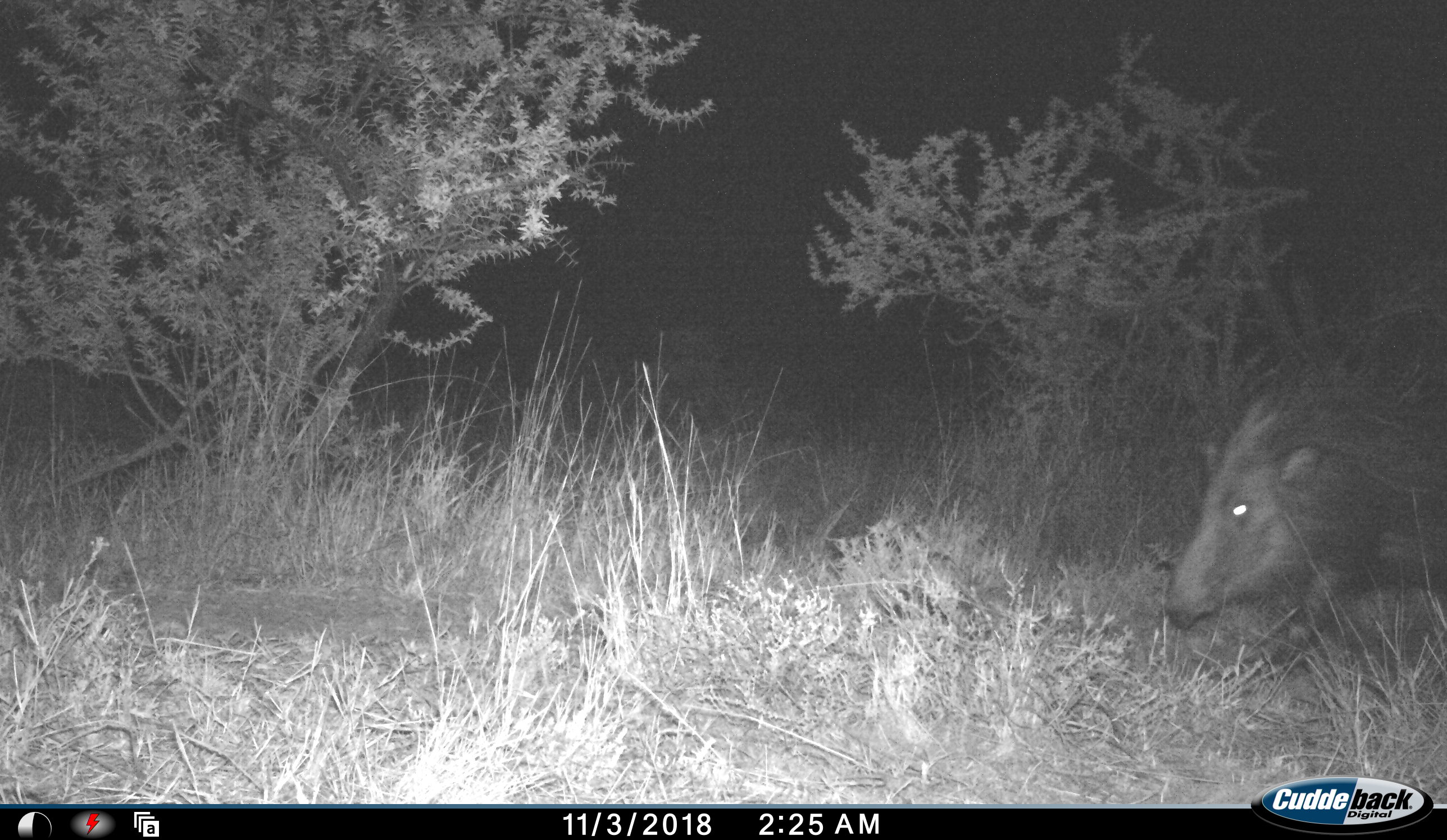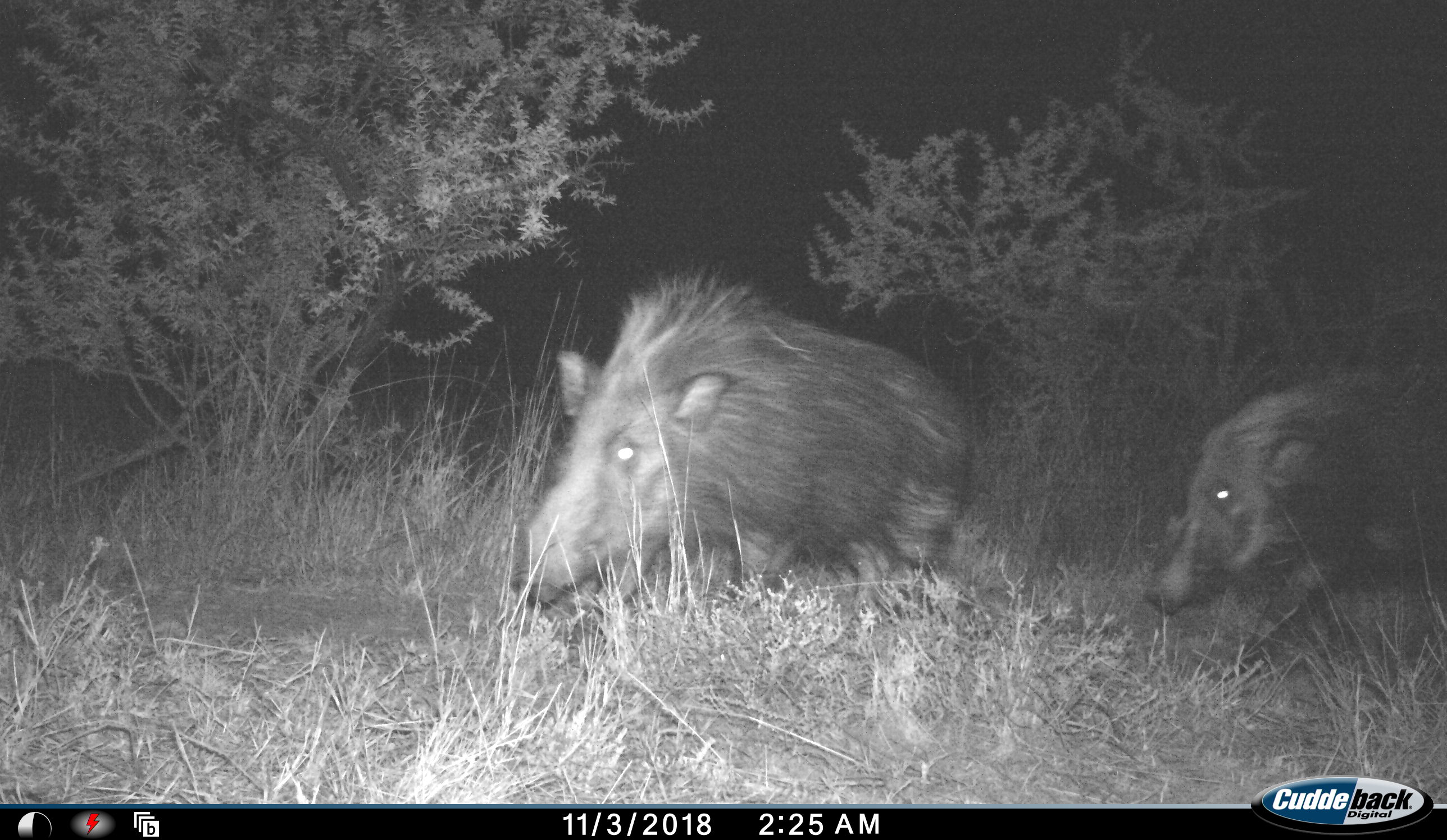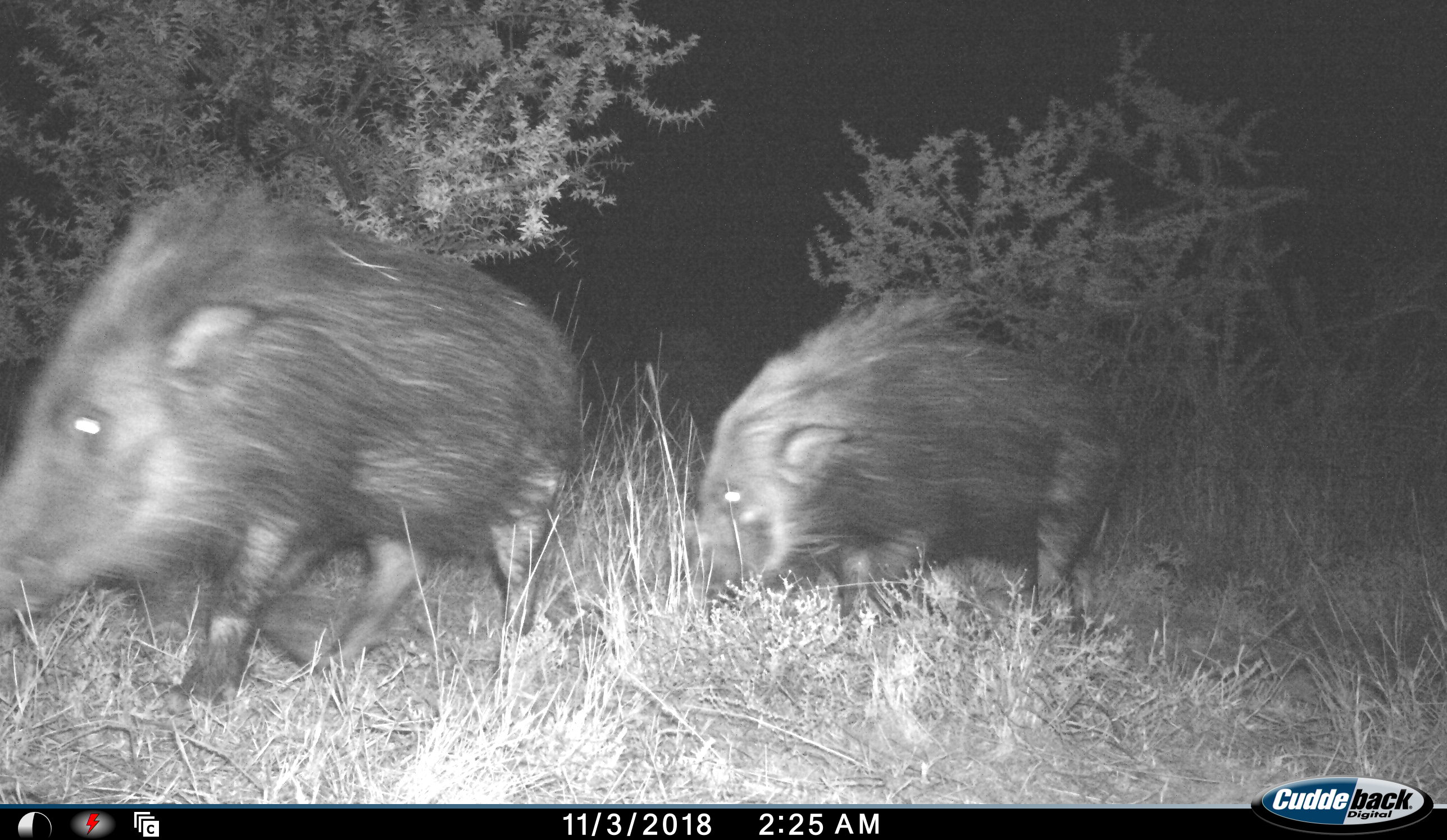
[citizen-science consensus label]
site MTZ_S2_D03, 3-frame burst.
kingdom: Animalia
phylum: Chordata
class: Mammalia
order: Artiodactyla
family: Suidae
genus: Potamochoerus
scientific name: Potamochoerus larvatus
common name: bushpig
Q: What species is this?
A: Bushpig (Potamochoerus larvatus).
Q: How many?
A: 2.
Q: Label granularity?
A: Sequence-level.